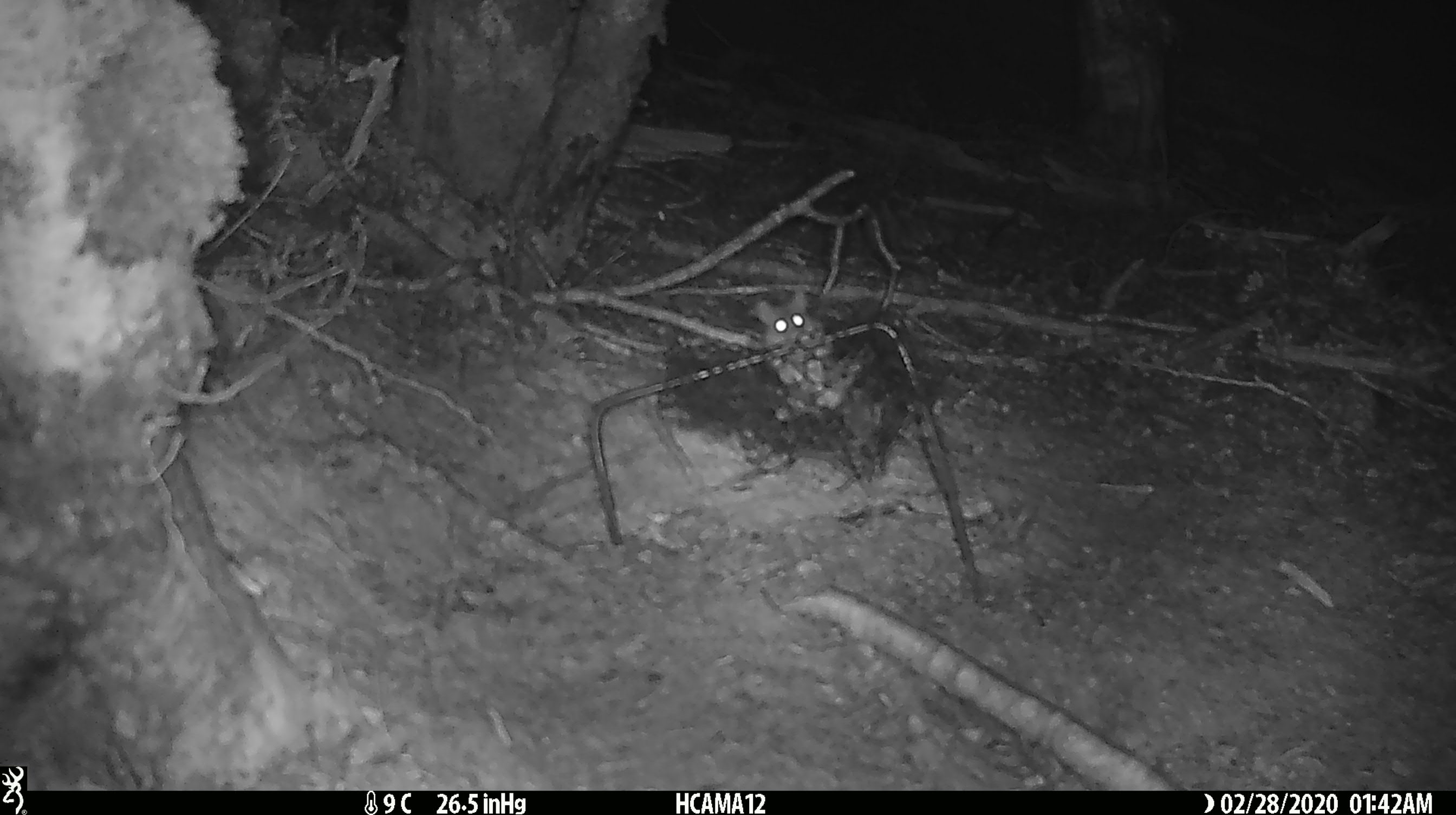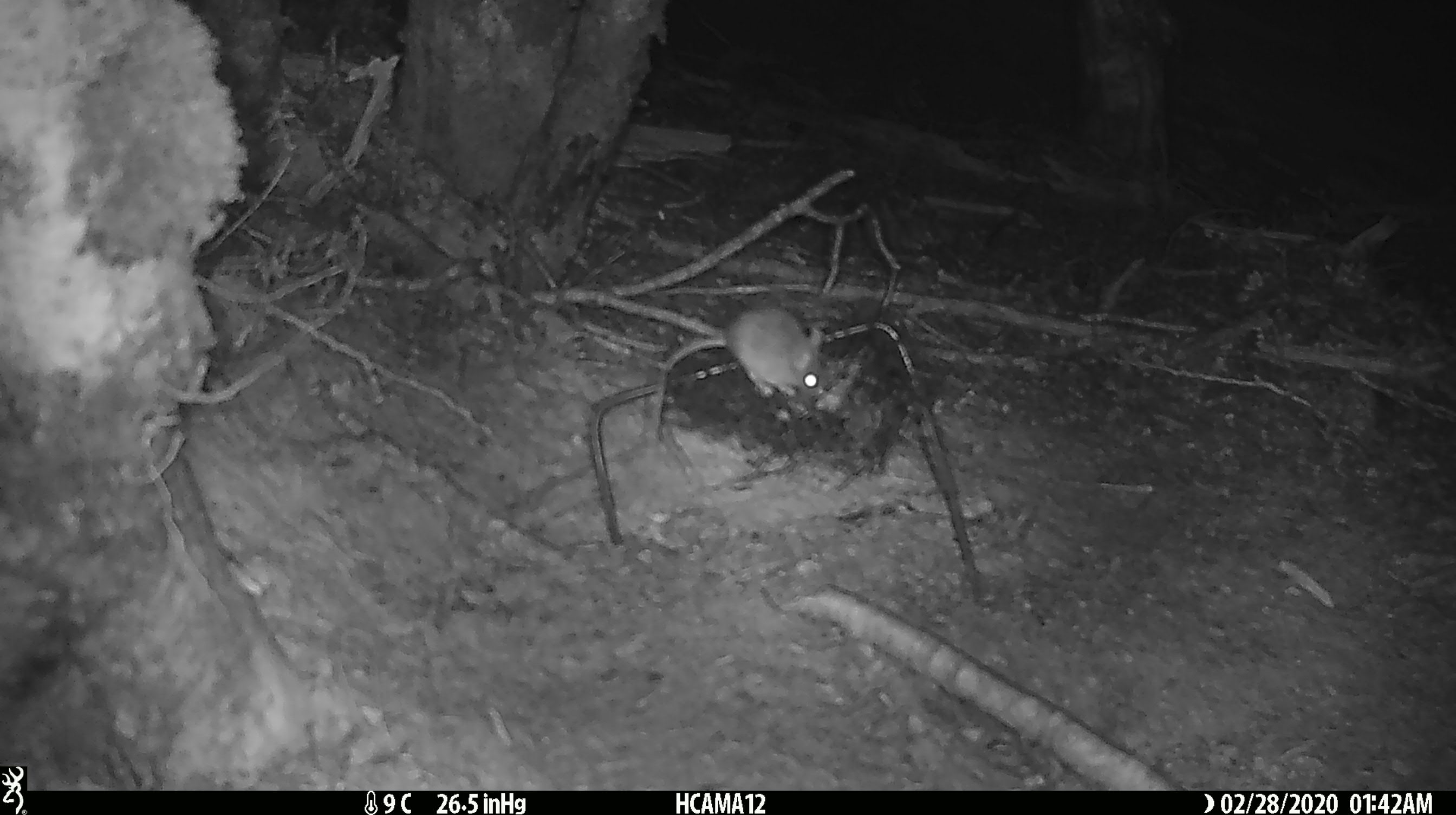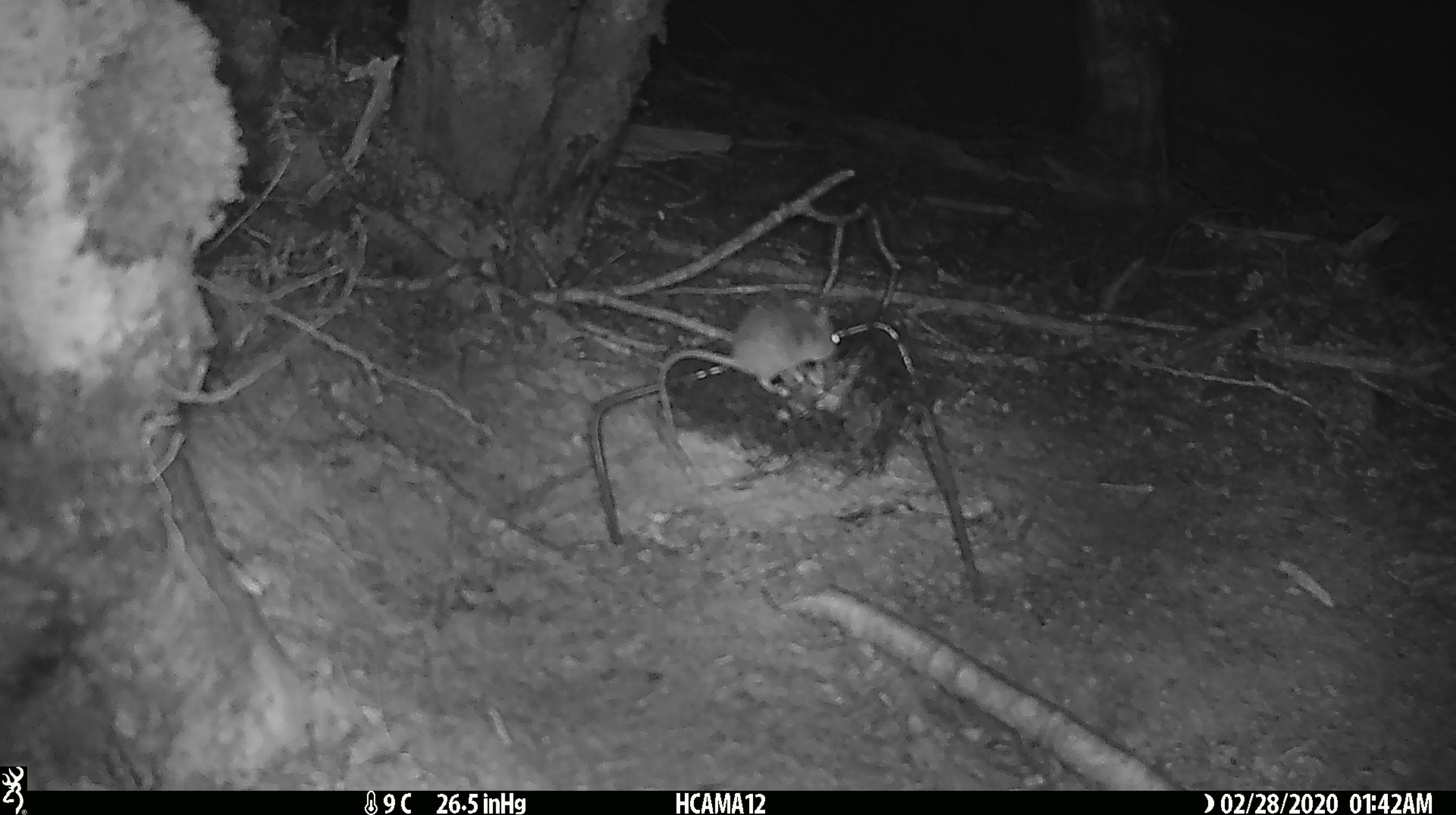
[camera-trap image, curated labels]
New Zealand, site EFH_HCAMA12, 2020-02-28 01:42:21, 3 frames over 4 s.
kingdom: Animalia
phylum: Chordata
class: Mammalia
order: Rodentia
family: Muridae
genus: Mus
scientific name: Mus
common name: mouse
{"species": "mouse (Mus)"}